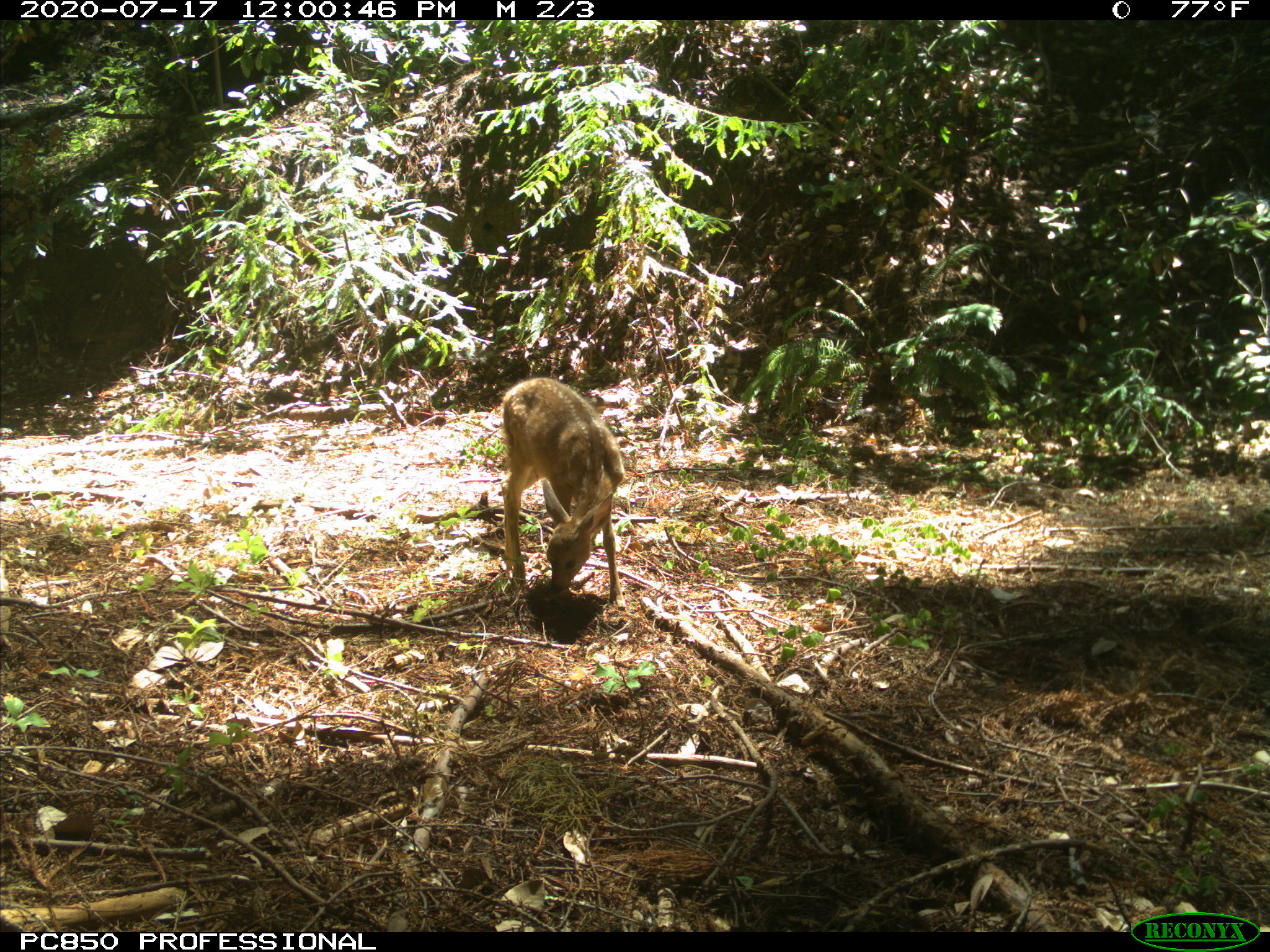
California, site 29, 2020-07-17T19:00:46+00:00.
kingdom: Animalia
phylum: Chordata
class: Mammalia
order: Artiodactyla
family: Cervidae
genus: Odocoileus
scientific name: Odocoileus hemionus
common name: mule deer